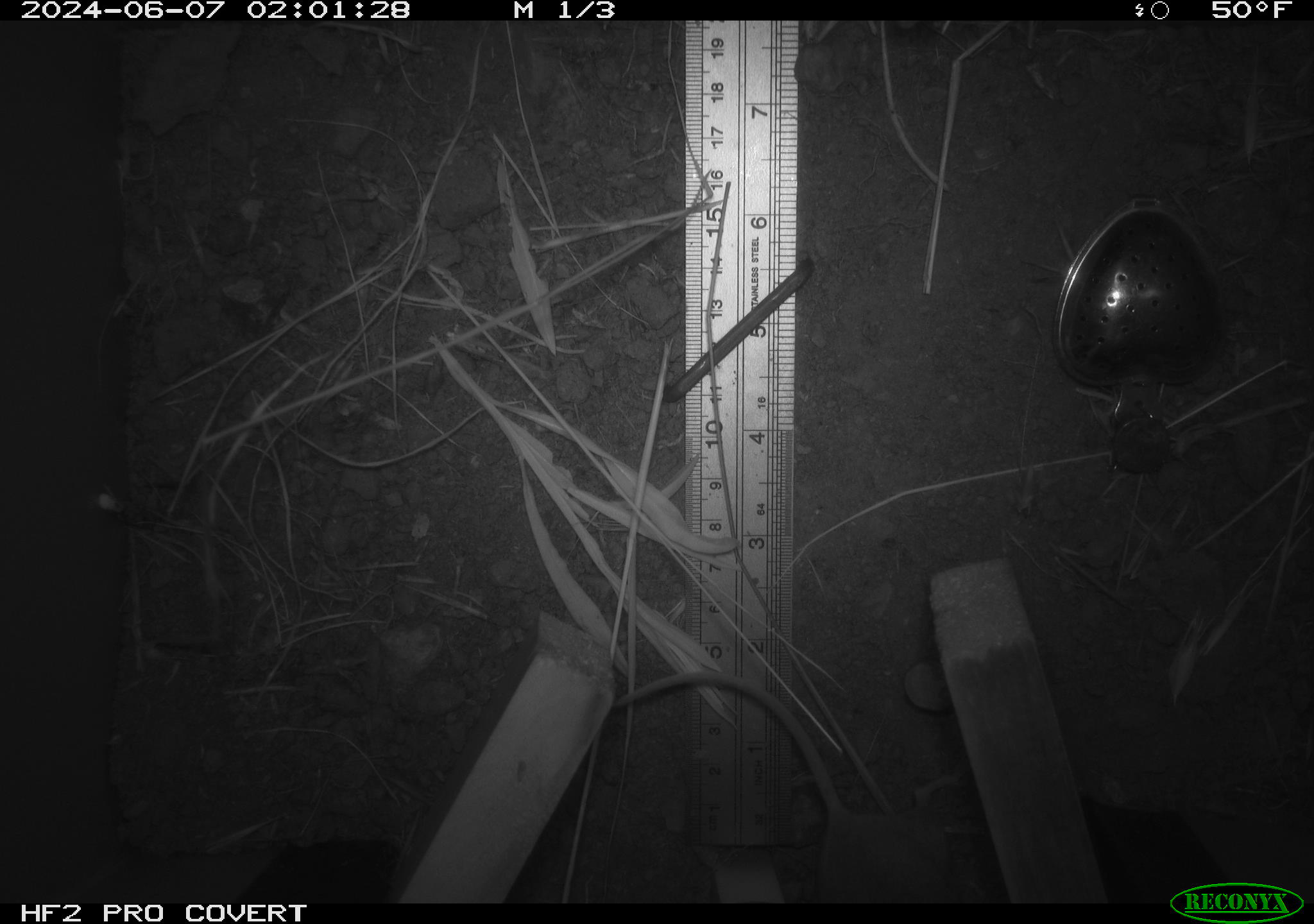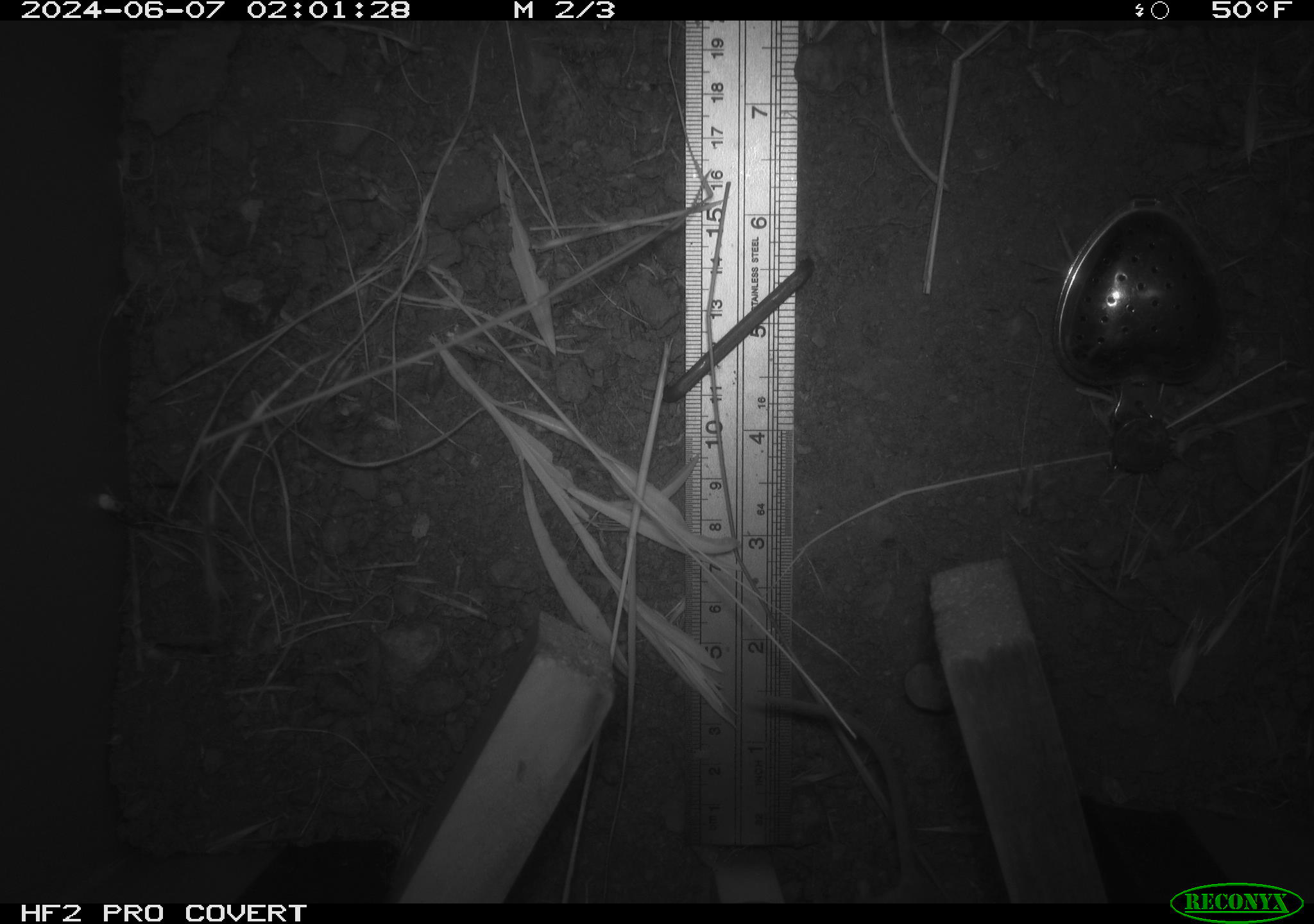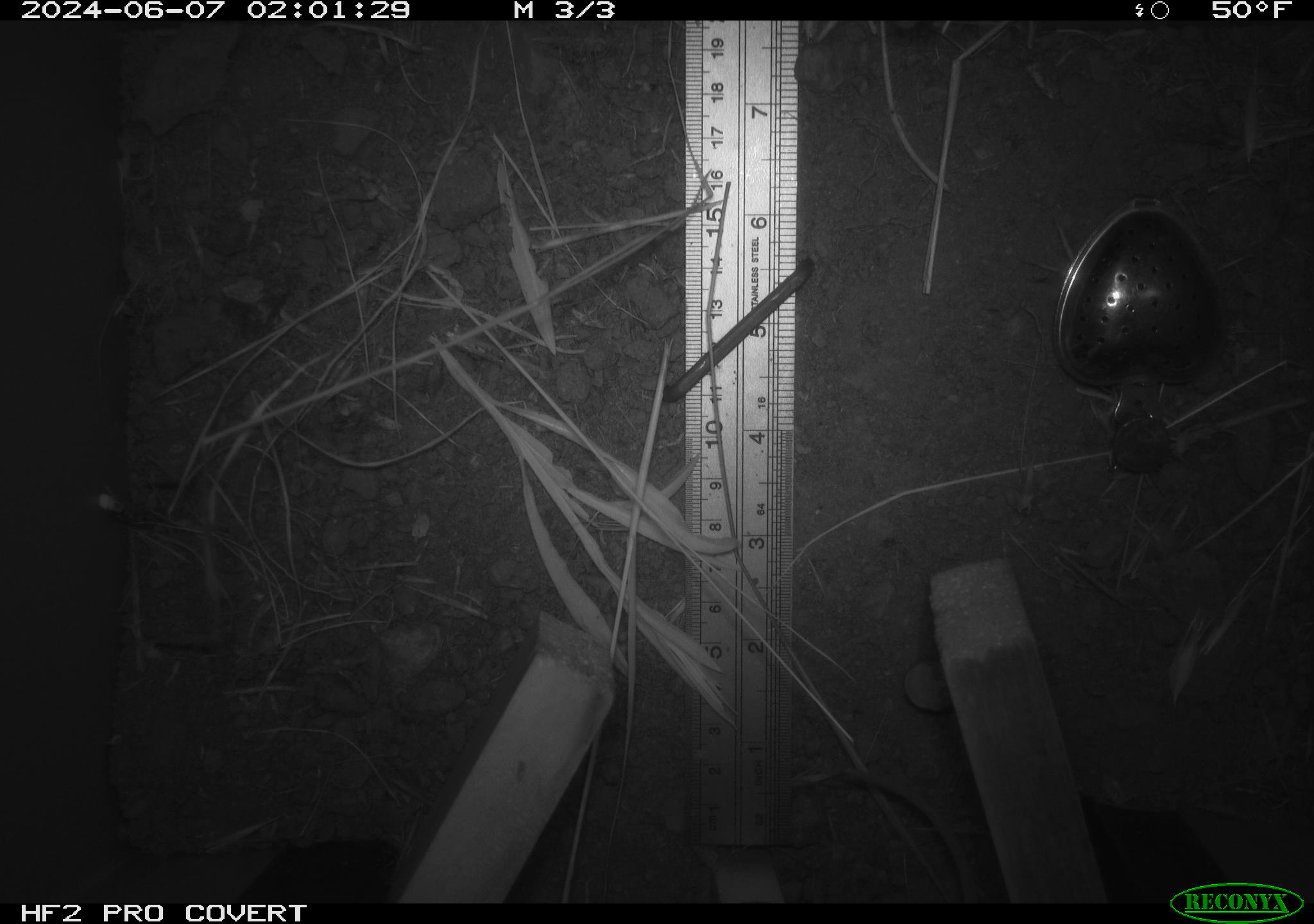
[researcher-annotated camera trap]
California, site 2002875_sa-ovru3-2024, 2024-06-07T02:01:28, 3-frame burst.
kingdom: Animalia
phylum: Chordata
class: Mammalia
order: Rodentia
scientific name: Rodentia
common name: rodent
Rodent (Rodentia).